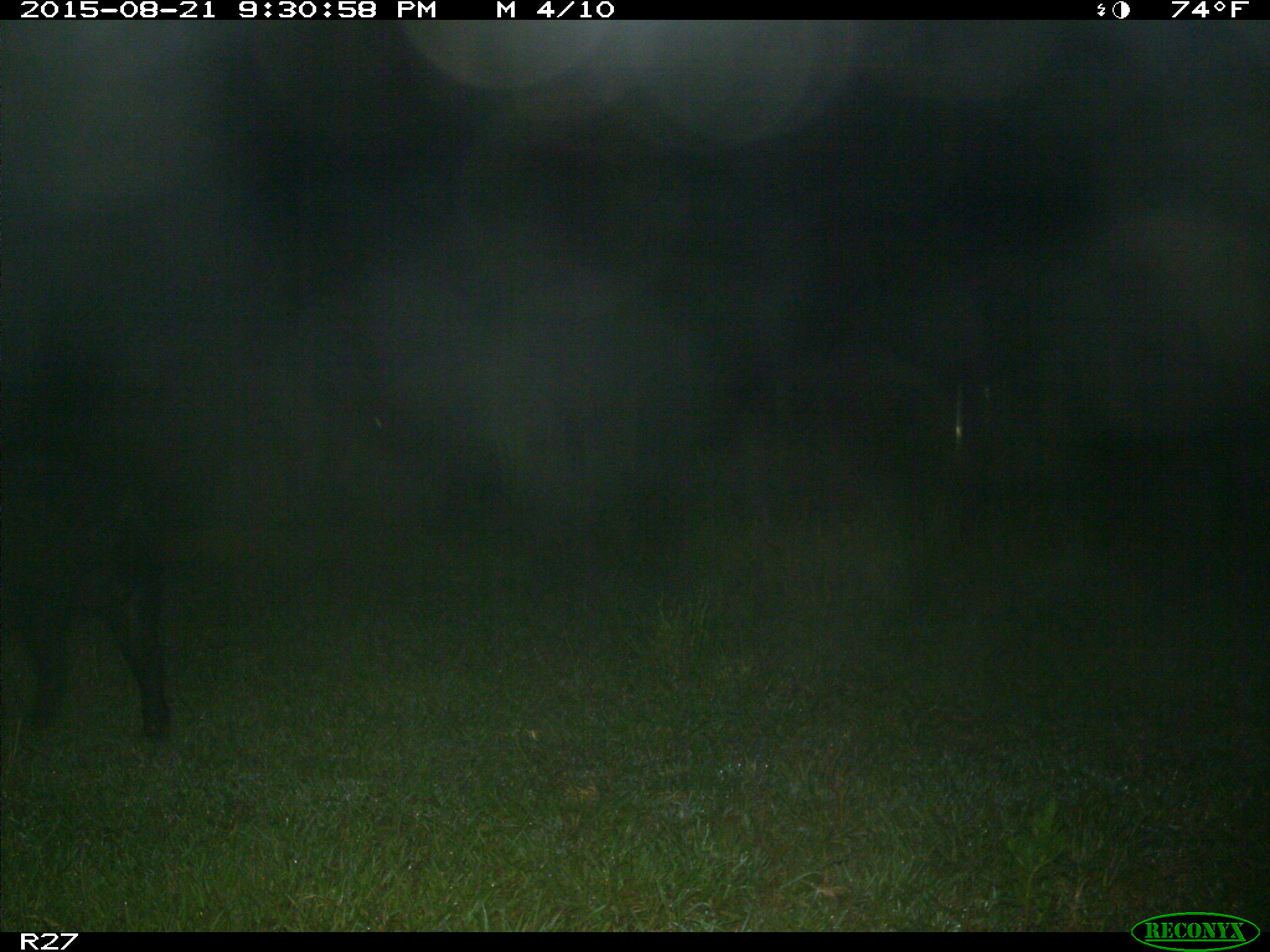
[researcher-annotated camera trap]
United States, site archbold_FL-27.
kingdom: Animalia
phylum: Chordata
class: Mammalia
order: Artiodactyla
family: Suidae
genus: Sus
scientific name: Sus scrofa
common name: wild boar